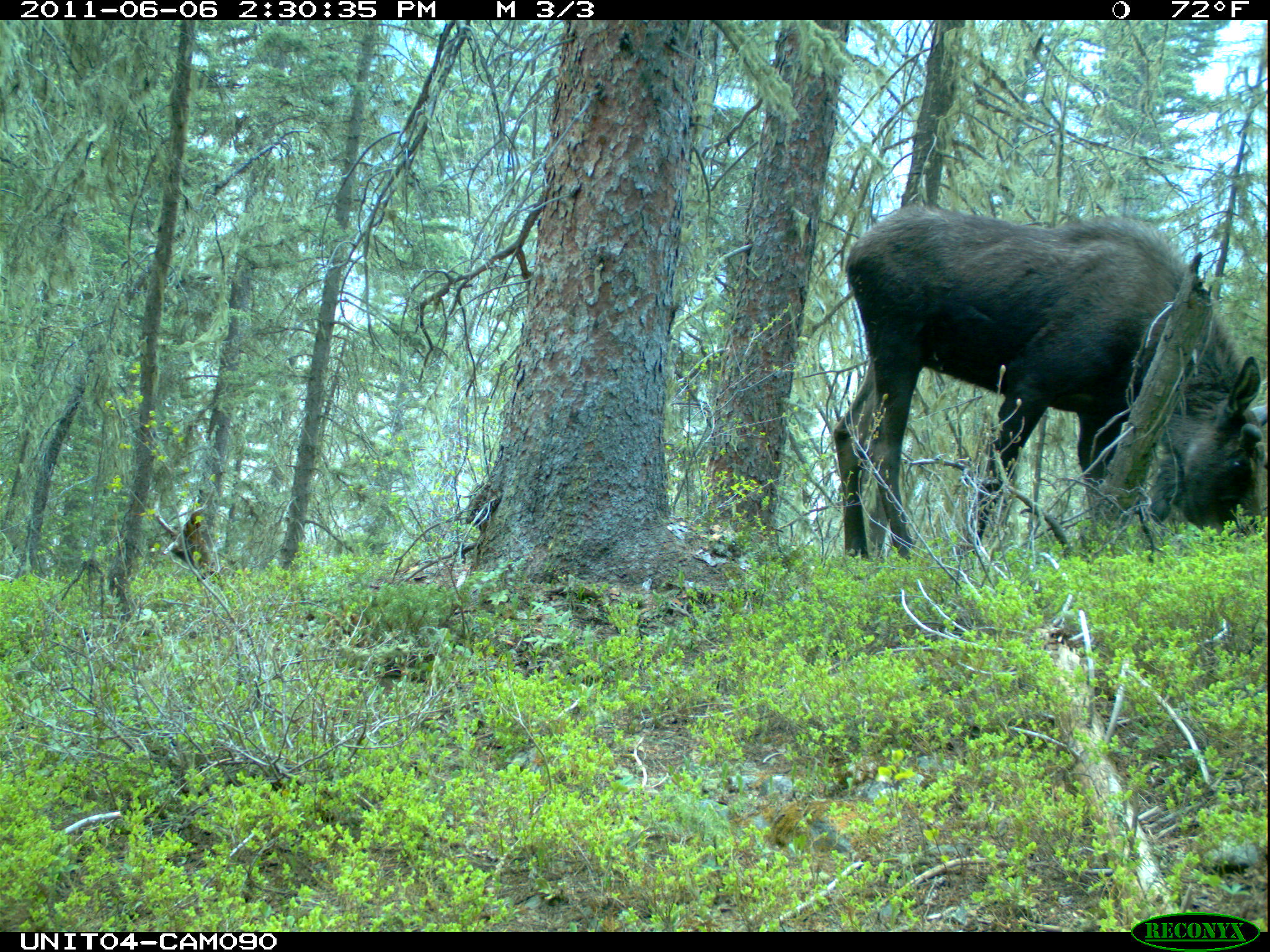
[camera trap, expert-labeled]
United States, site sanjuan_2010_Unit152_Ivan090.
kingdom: Animalia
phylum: Chordata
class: Mammalia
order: Artiodactyla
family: Cervidae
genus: Alces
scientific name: Alces alces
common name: moose